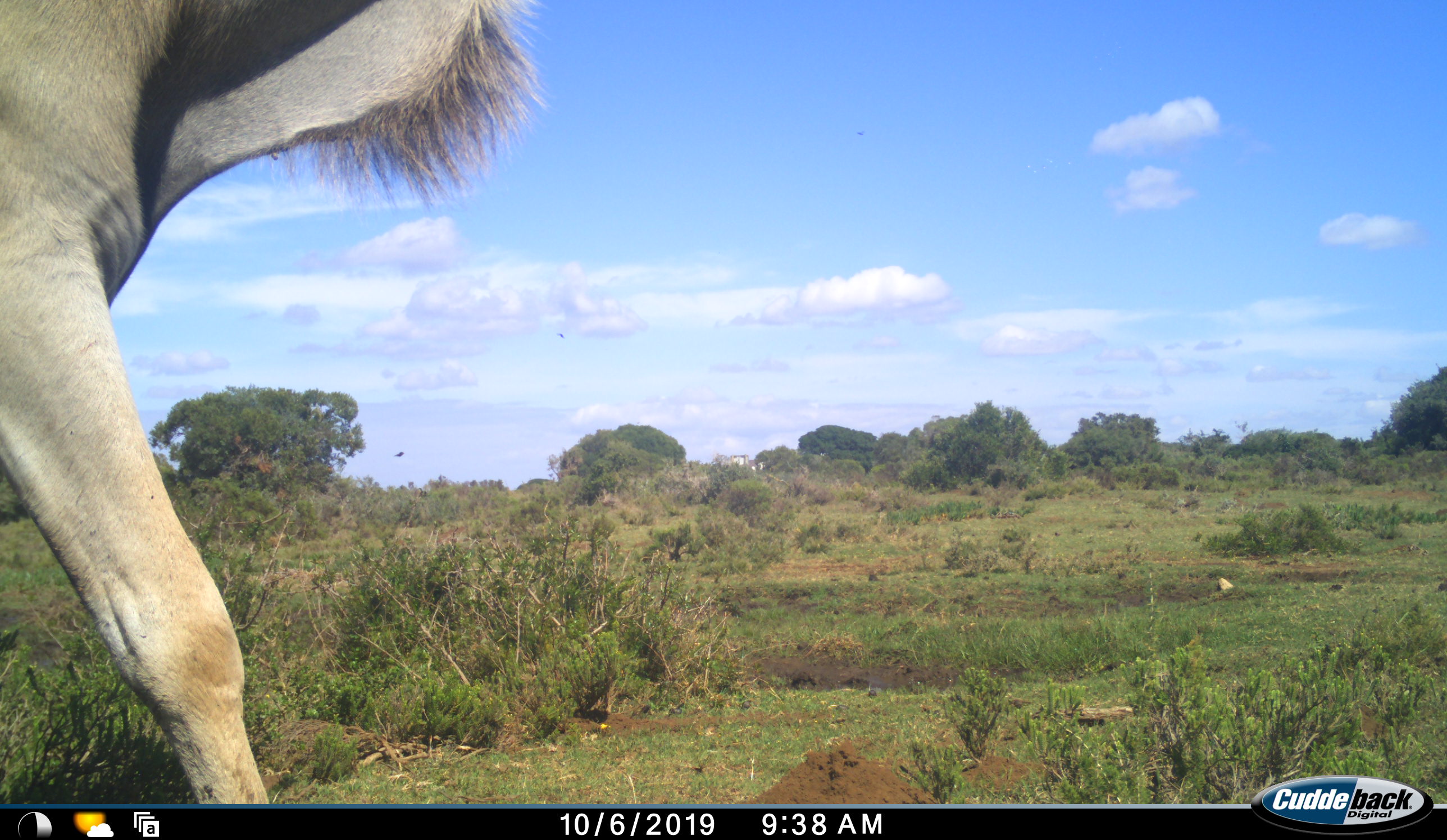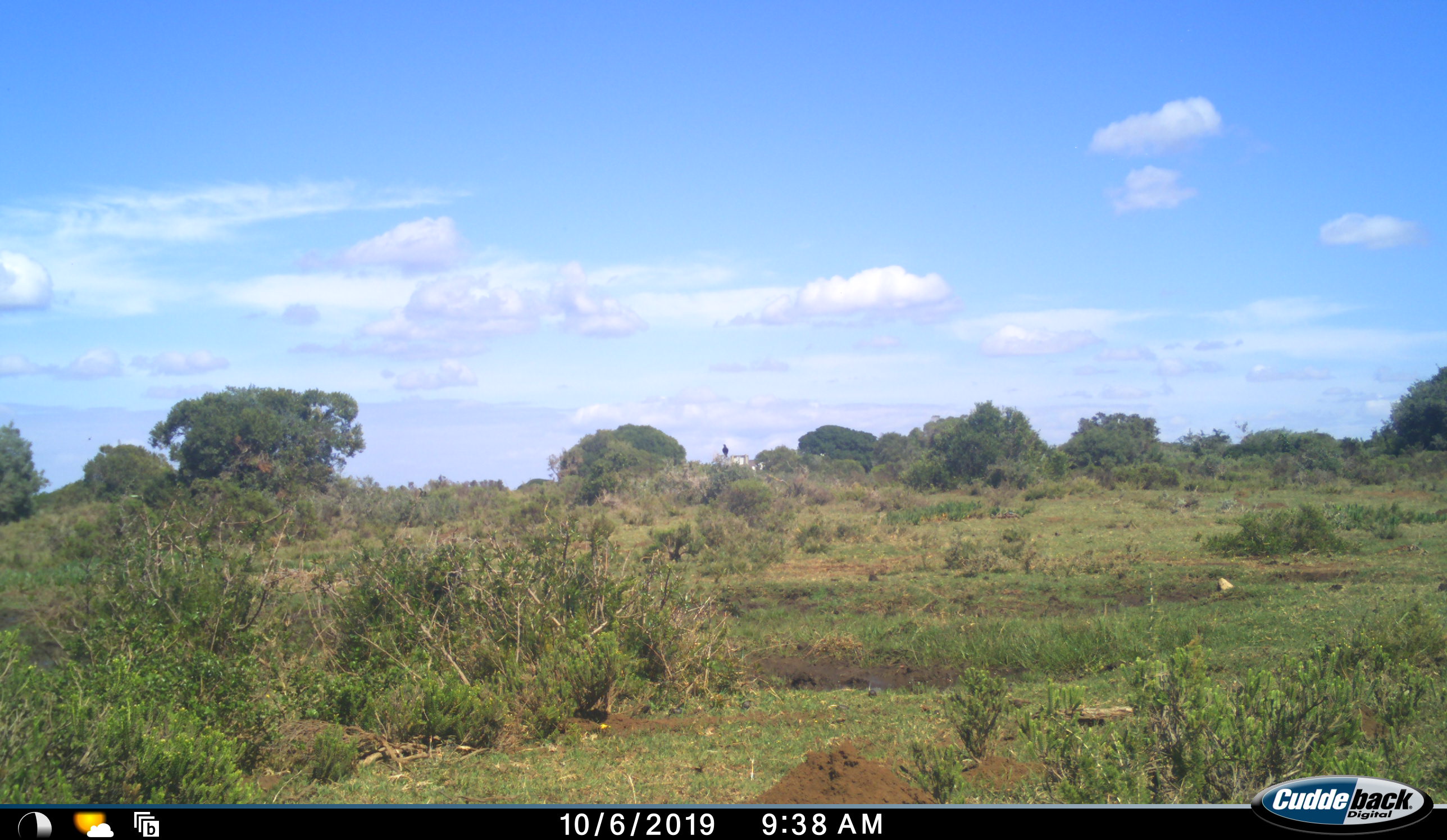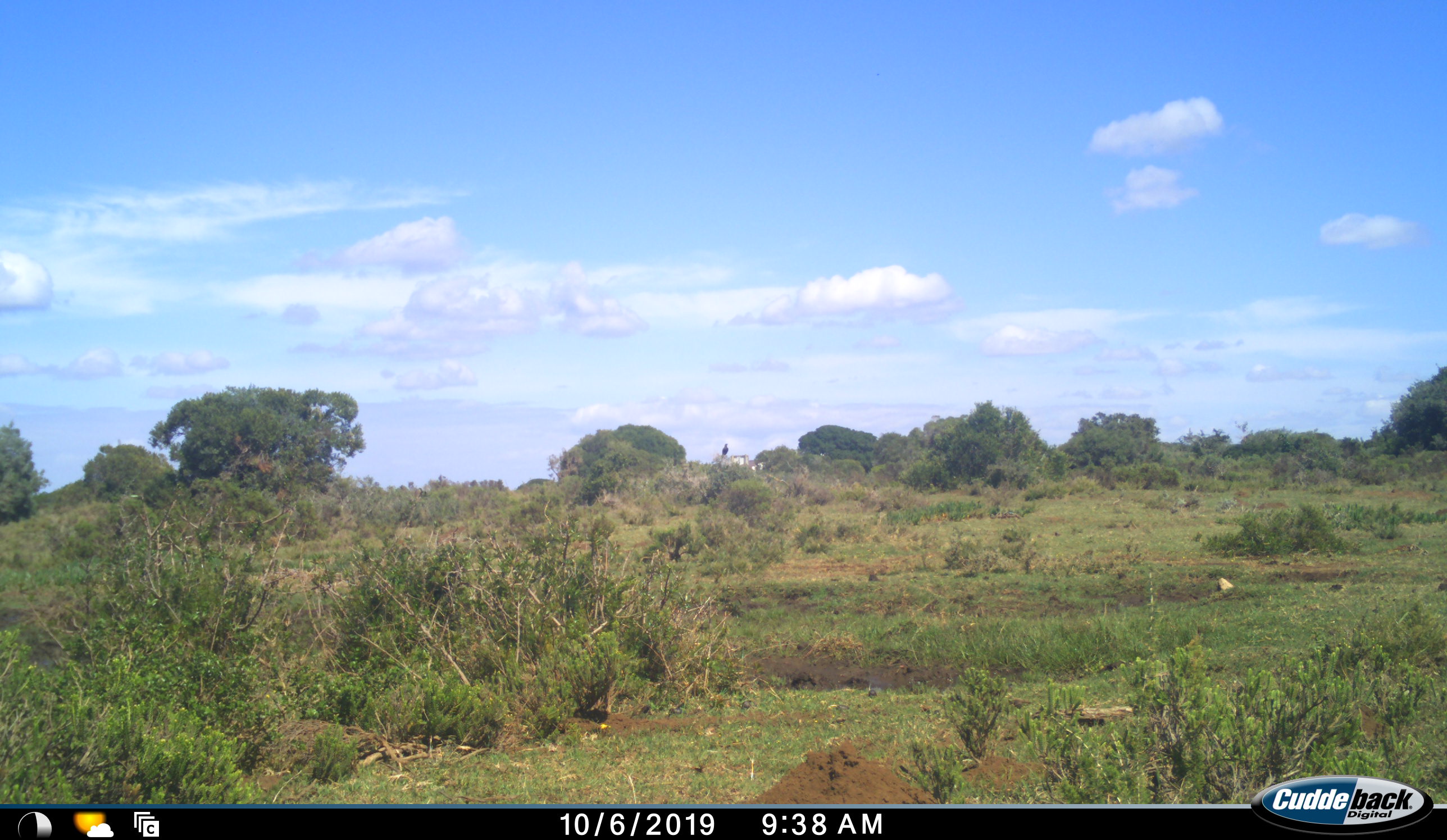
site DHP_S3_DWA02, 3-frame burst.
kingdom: Animalia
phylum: Chordata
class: Mammalia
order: Artiodactyla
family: Bovidae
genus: Tragelaphus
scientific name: Tragelaphus oryx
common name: eland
Eland (Tragelaphus oryx), count 1. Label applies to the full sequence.